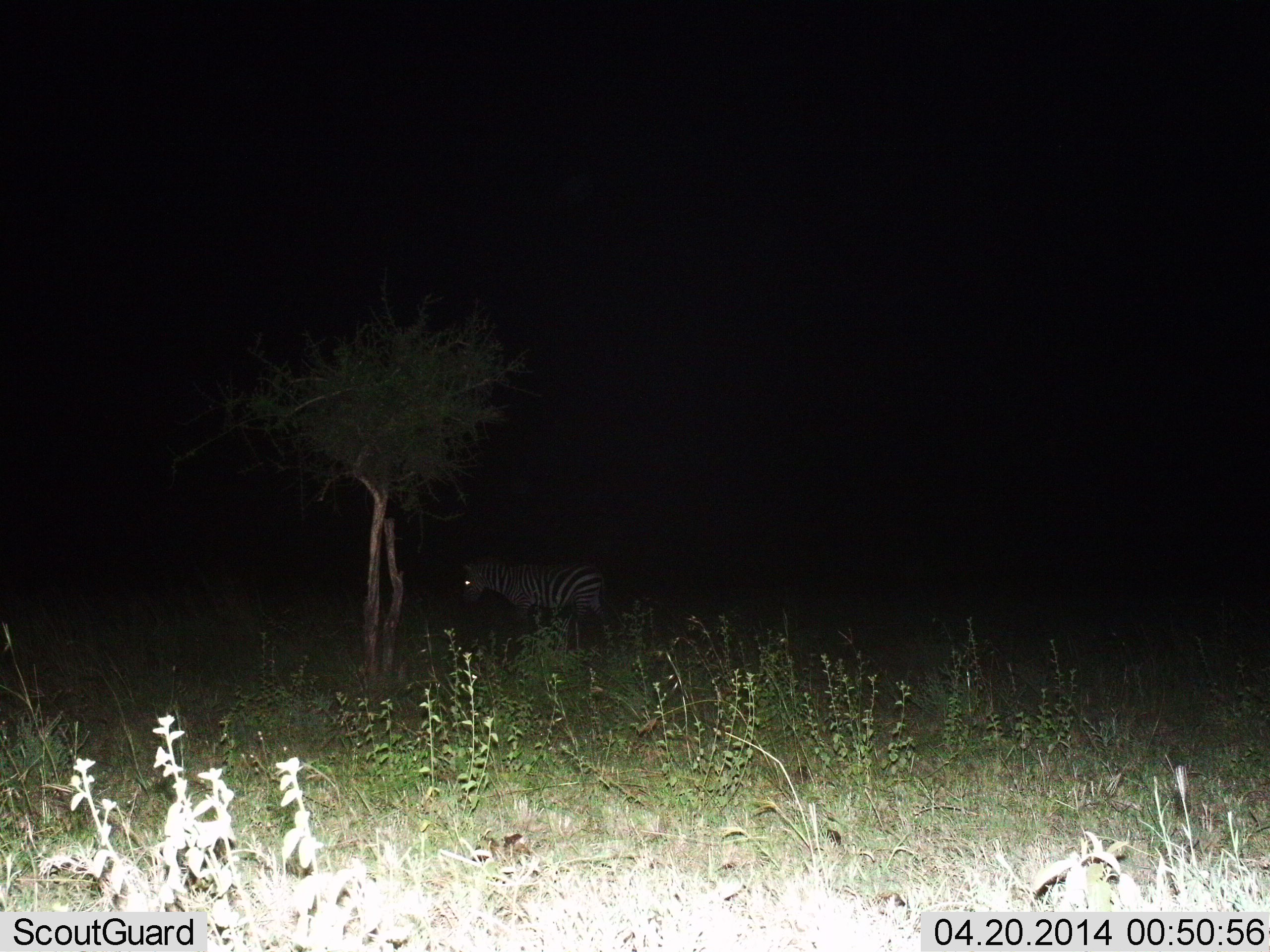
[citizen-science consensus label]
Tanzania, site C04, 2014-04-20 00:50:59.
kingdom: Animalia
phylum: Chordata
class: Mammalia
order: Perissodactyla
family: Equidae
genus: Equus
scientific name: Equus quagga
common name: plains zebra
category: zebra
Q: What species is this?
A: Zebra (plains zebra) (Equus quagga).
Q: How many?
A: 1.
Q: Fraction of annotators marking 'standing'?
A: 70%.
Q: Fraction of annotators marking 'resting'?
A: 0%.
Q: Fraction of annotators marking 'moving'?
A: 30%.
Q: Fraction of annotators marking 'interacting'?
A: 0%.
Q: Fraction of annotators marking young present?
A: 0%.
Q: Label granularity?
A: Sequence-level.